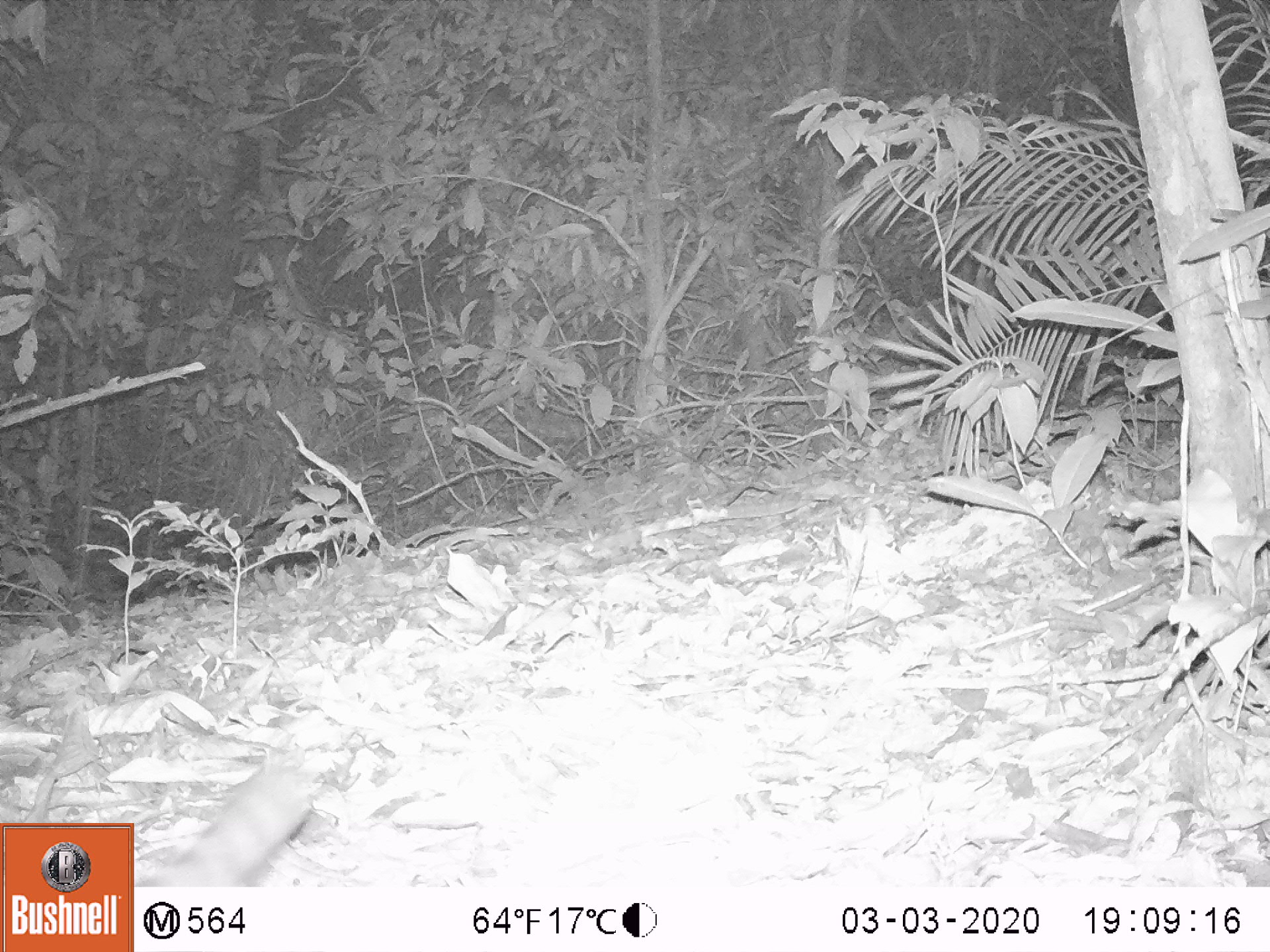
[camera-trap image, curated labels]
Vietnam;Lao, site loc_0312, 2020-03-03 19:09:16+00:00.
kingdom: Animalia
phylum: Chordata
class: Mammalia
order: Carnivora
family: Prionodontidae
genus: Prionodon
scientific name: Prionodon pardicolor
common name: spotted linsang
Spotted linsang (Prionodon pardicolor). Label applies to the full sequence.